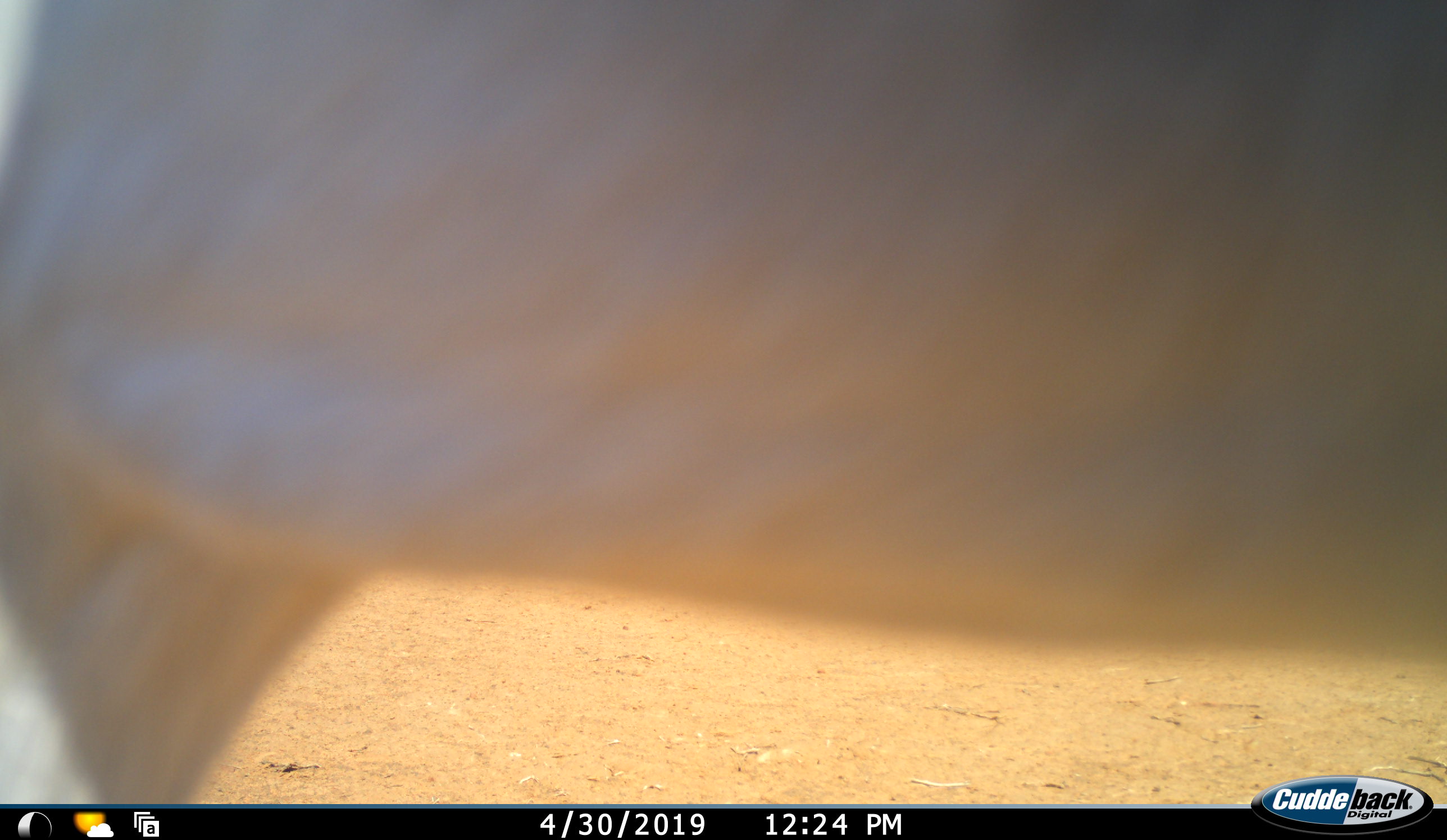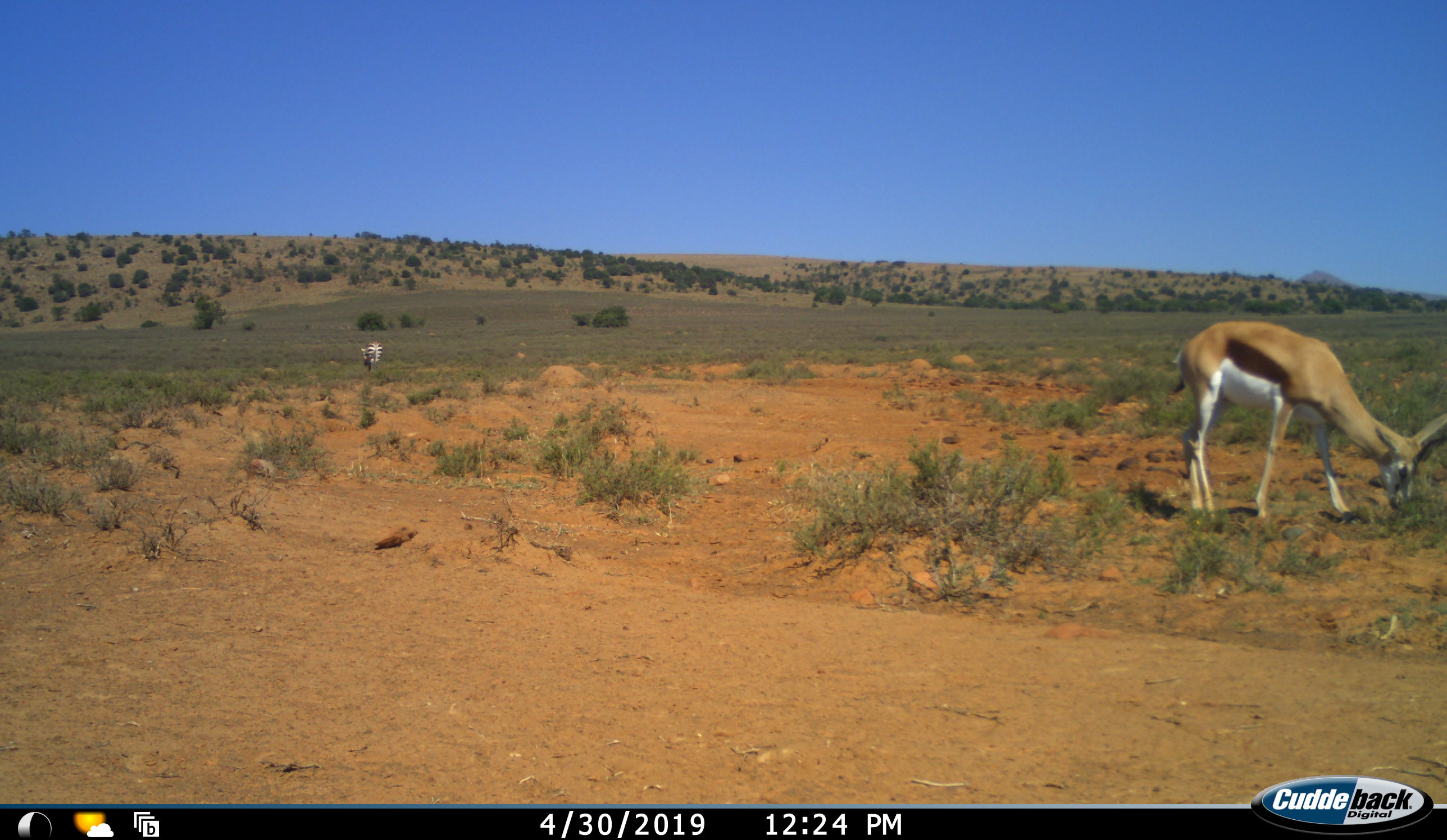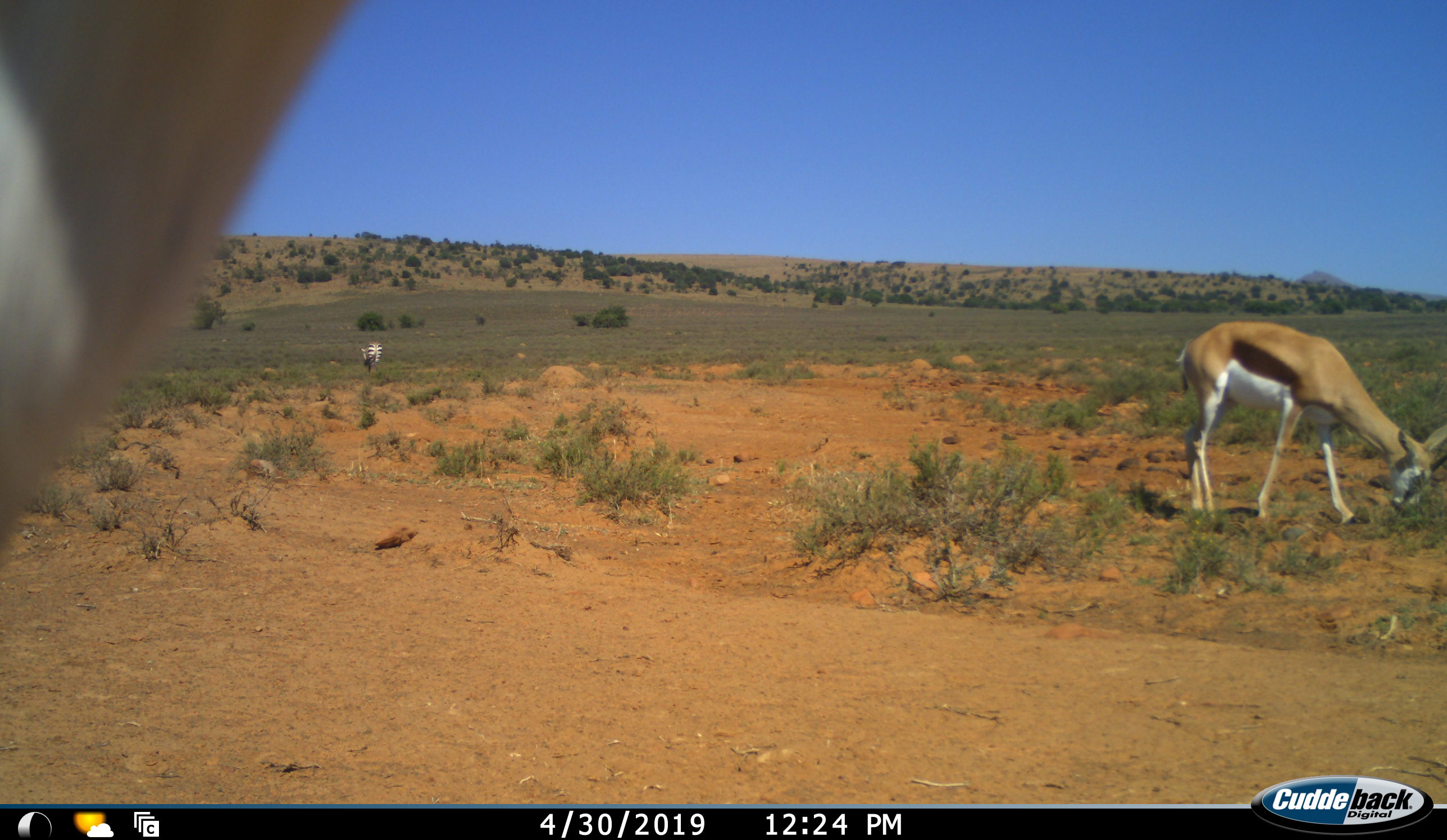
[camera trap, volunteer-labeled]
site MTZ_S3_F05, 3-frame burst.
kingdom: Animalia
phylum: Chordata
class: Mammalia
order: Artiodactyla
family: Bovidae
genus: Antidorcas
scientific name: Antidorcas marsupialis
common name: springbok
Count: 2.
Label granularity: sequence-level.